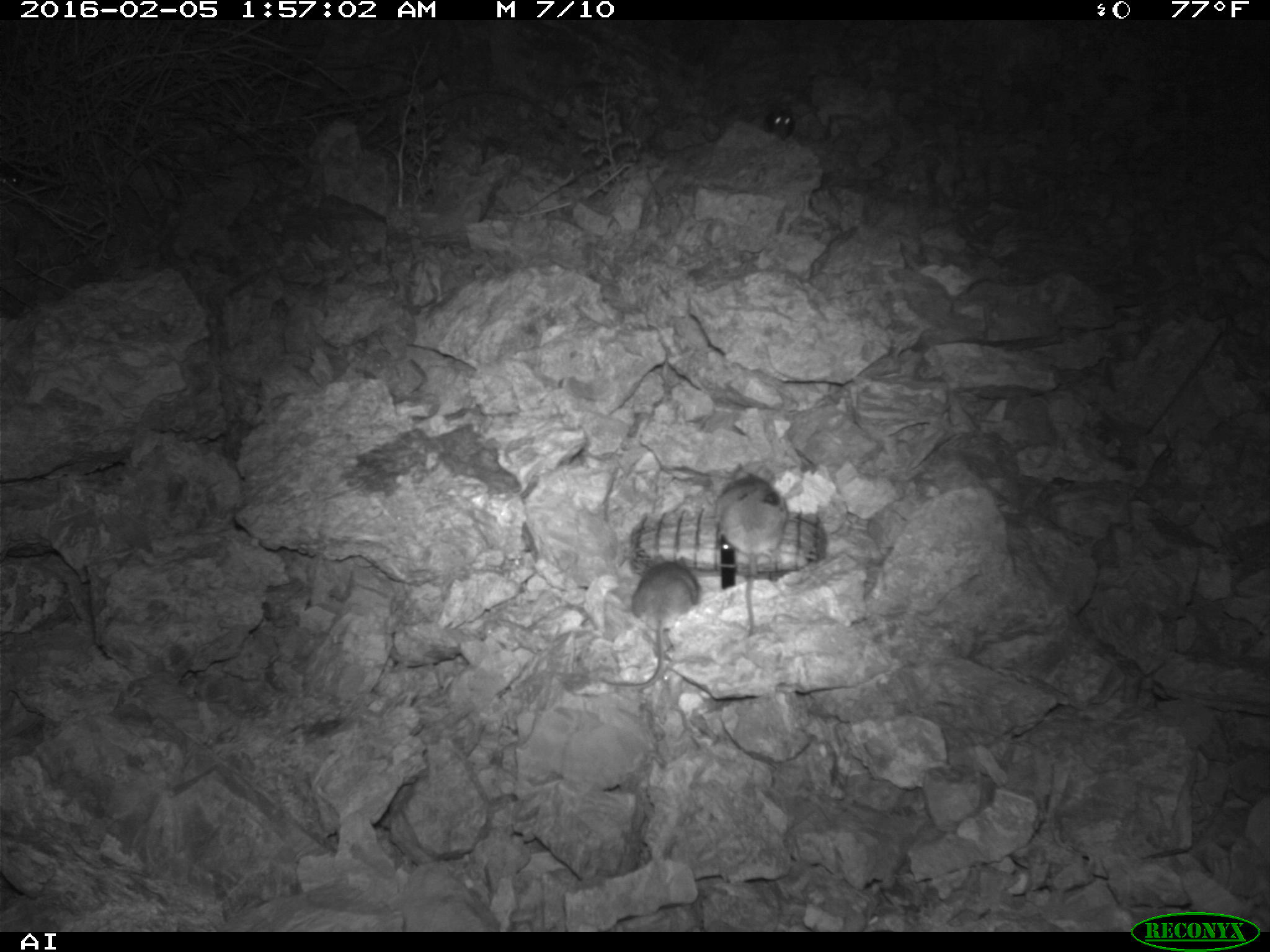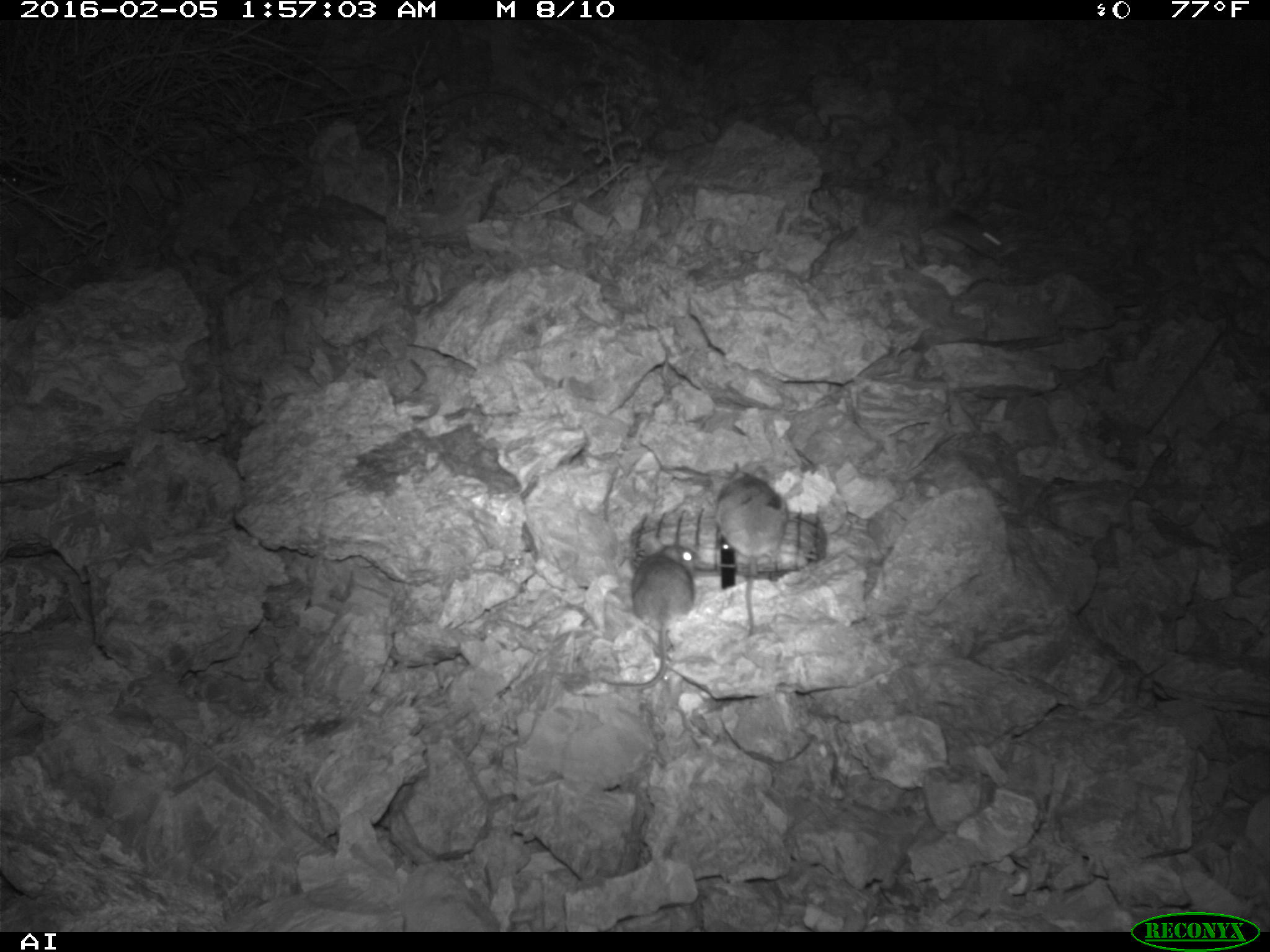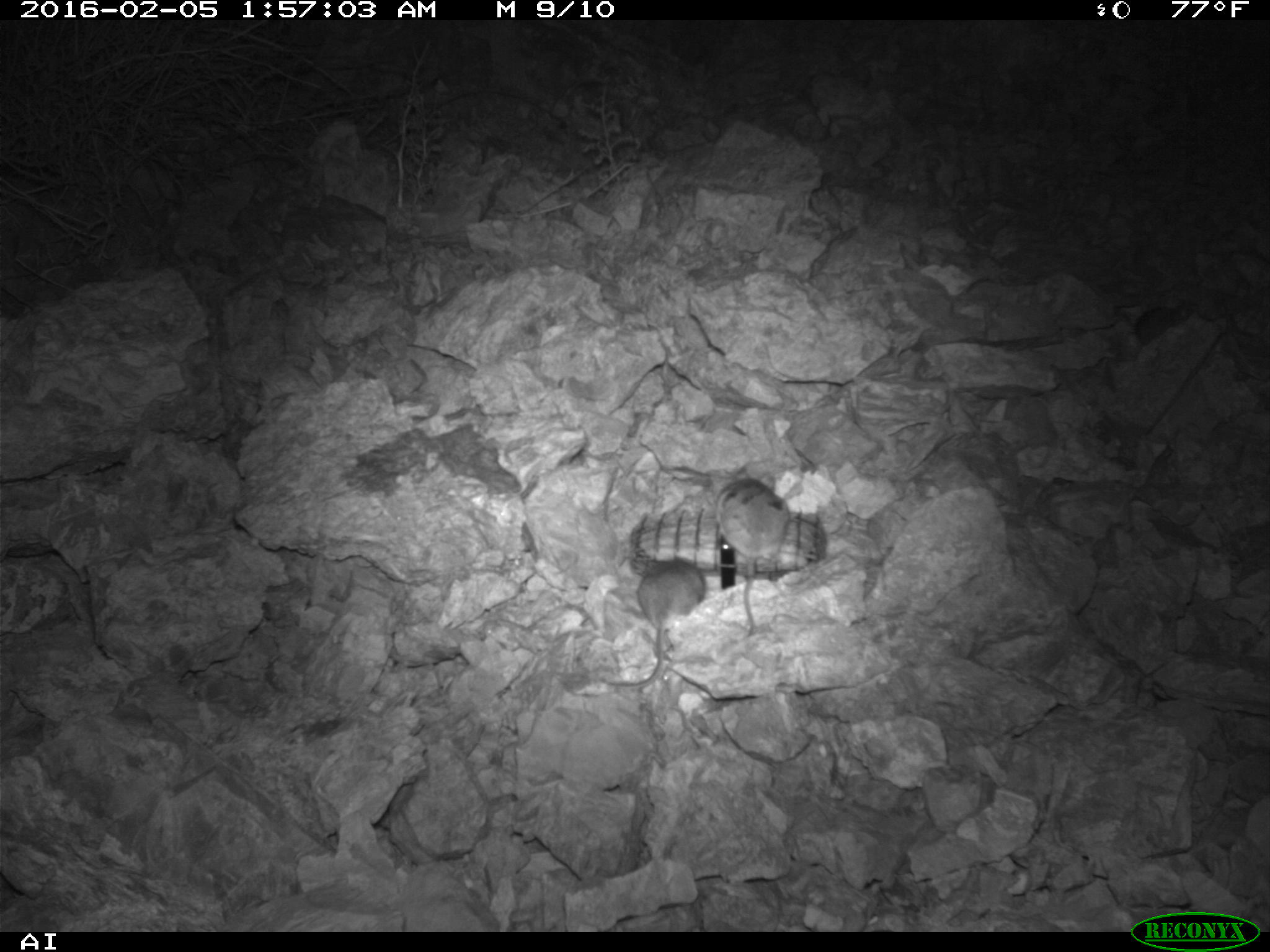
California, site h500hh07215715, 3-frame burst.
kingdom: Animalia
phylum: Chordata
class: Mammalia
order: Rodentia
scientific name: Rodentia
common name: rodent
Rodent (Rodentia).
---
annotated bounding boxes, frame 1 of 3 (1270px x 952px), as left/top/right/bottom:
rodent: 601/552/699/689; 716/462/787/635; 763/110/794/139; 2/173/17/183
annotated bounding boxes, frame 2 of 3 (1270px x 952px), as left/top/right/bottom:
rodent: 599/544/699/690; 714/462/788/637; 939/213/1012/260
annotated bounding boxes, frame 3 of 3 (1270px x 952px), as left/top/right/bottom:
rodent: 598/550/706/689; 714/465/789/637